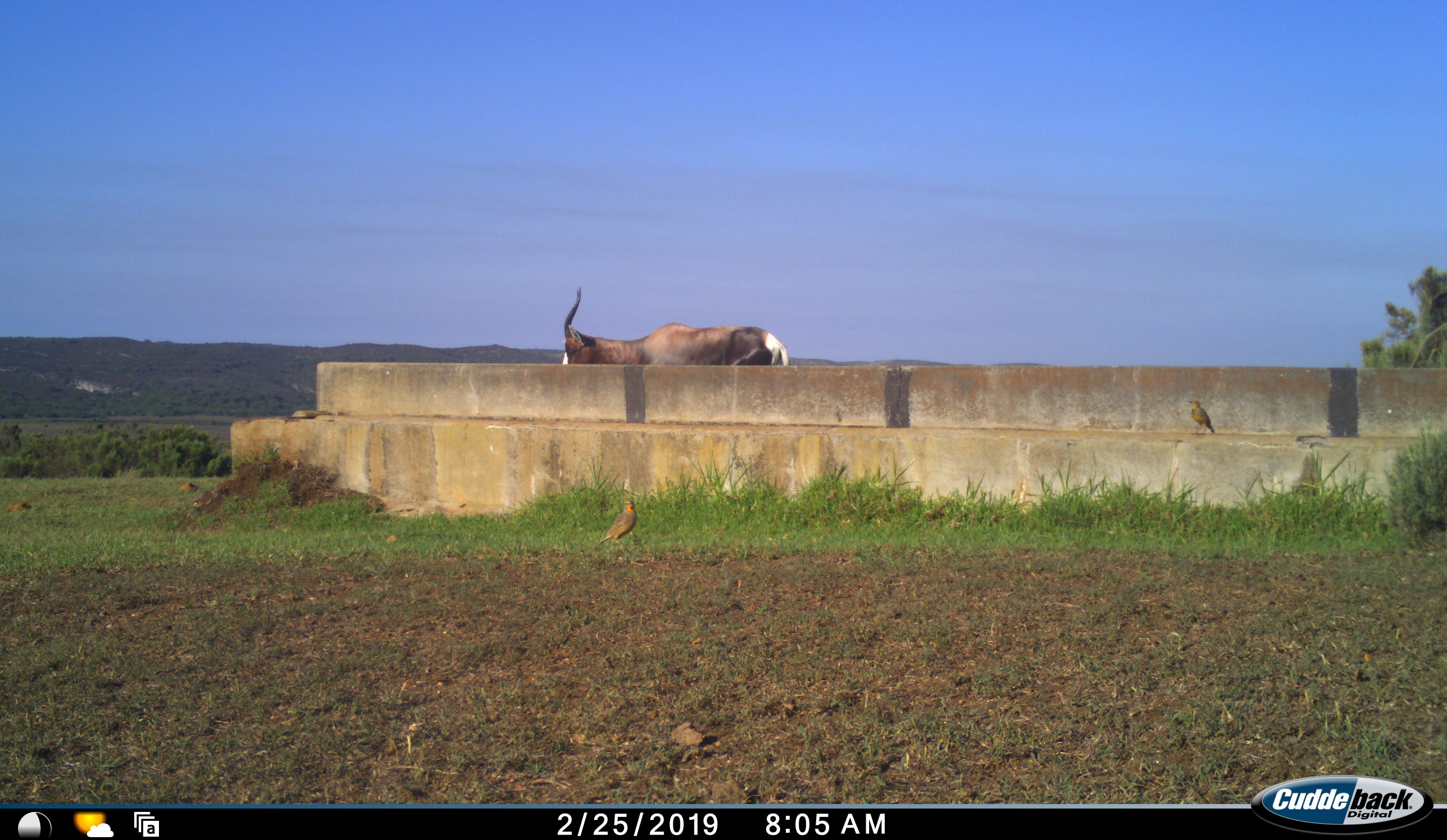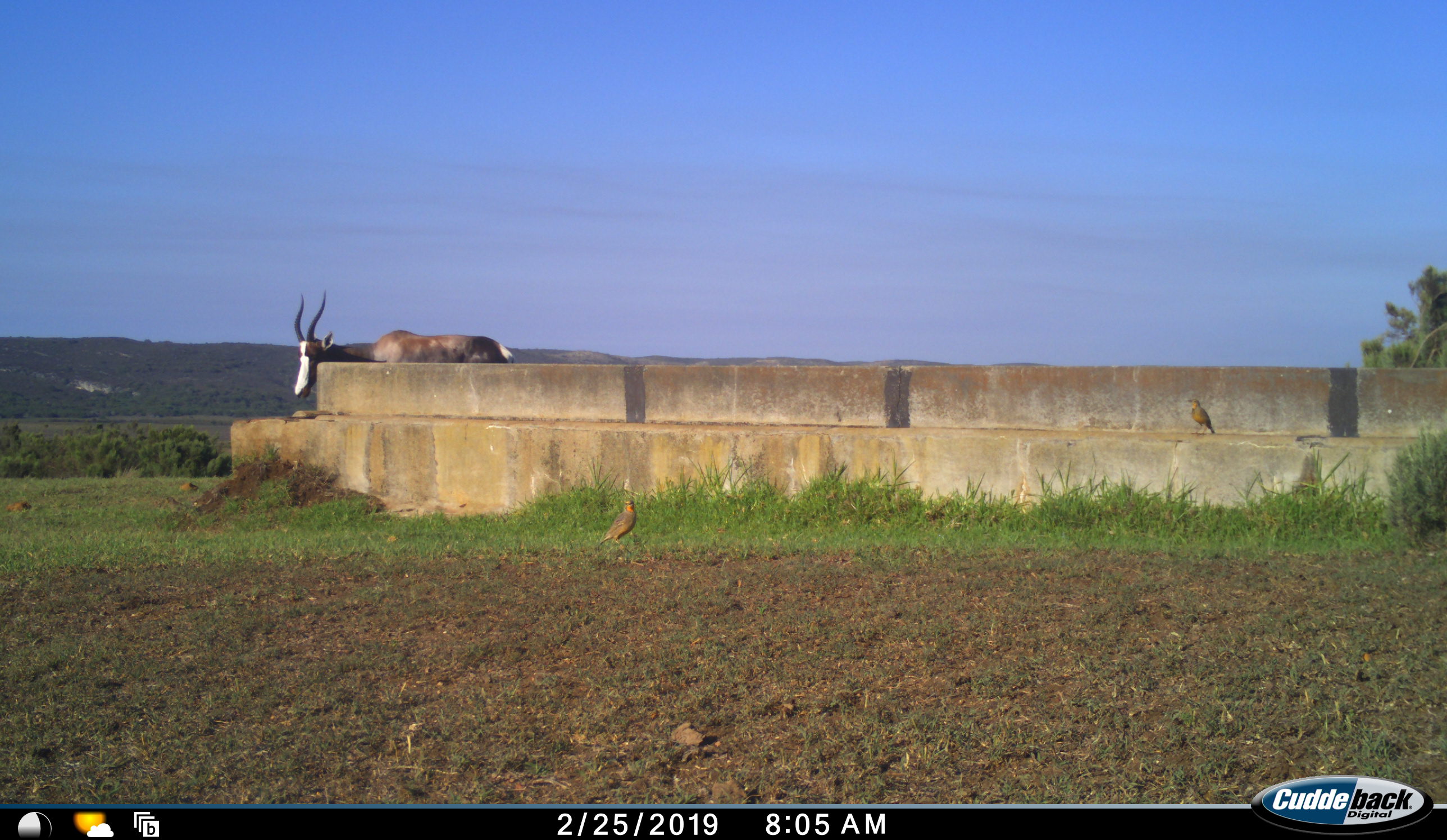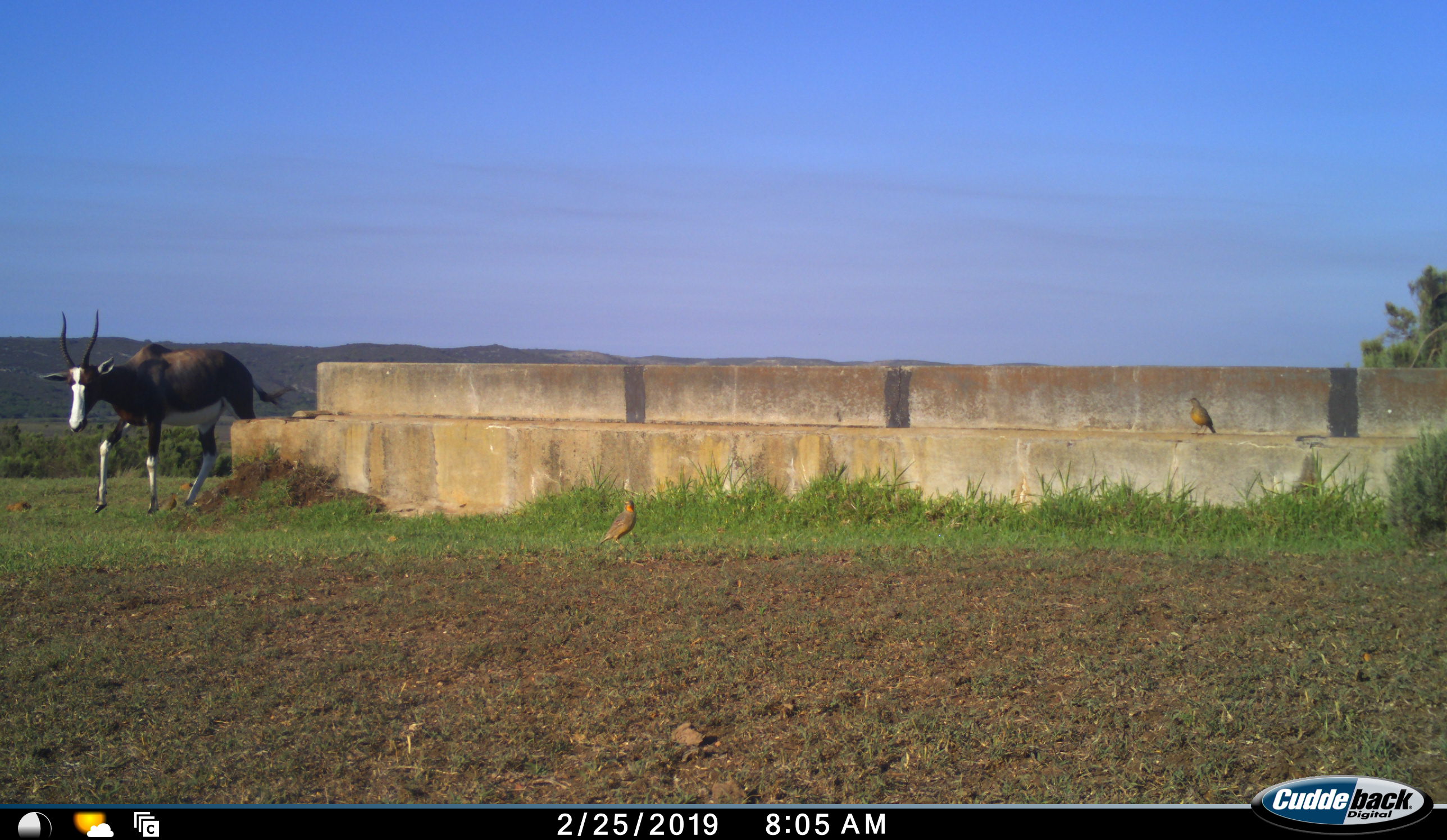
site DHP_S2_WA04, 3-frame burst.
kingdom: Animalia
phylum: Chordata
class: Mammalia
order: Artiodactyla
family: Bovidae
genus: Damaliscus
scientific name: Damaliscus pygargus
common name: bontebok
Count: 1.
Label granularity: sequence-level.